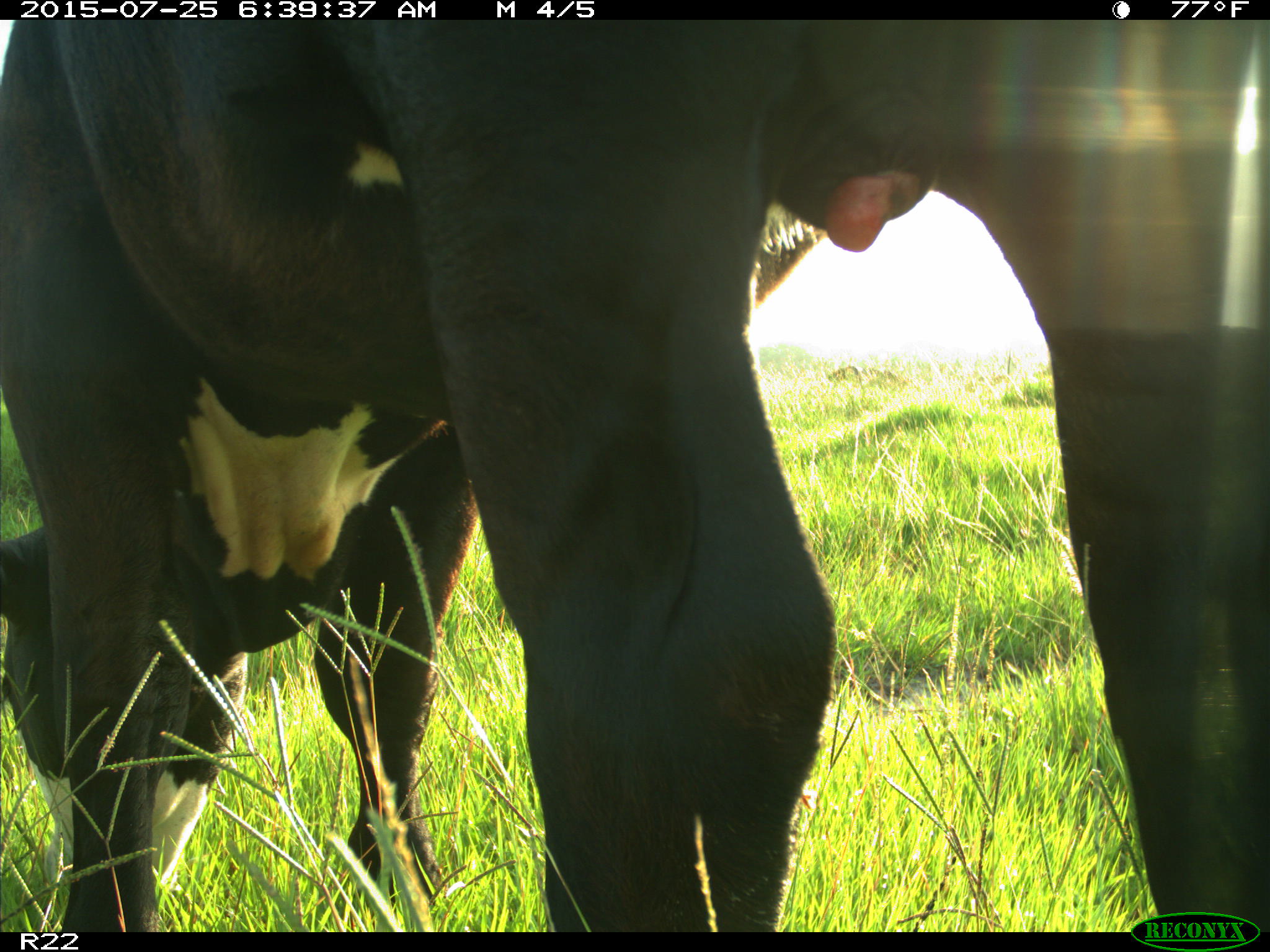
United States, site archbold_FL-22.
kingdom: Animalia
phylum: Chordata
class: Mammalia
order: Artiodactyla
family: Bovidae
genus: Bos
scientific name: Bos taurus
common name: domestic cow